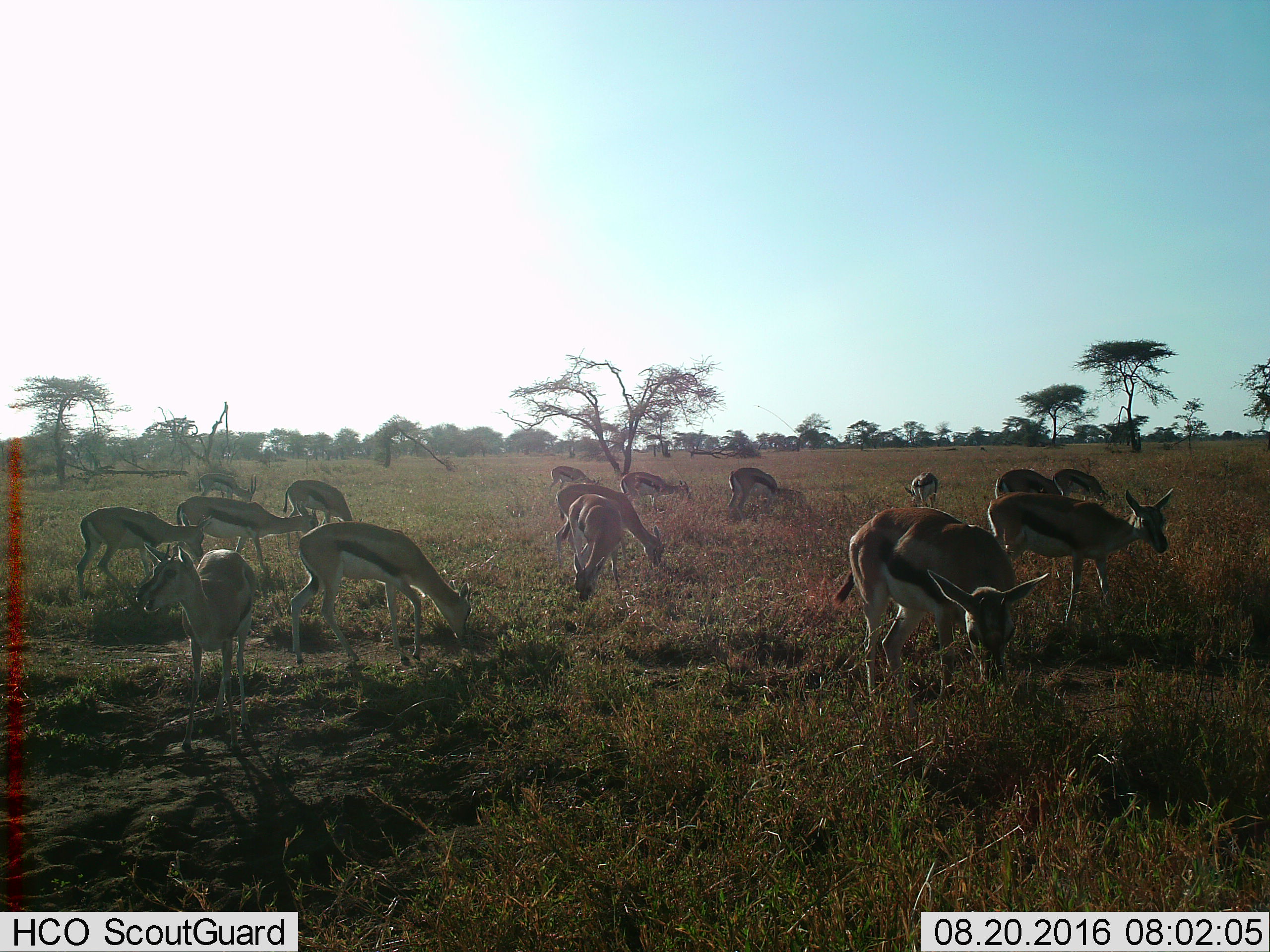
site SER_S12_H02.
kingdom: Animalia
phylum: Chordata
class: Mammalia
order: Artiodactyla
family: Bovidae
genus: Eudorcas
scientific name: Eudorcas thomsonii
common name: thomson's gazelle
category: gazellethomsons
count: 11-50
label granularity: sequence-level